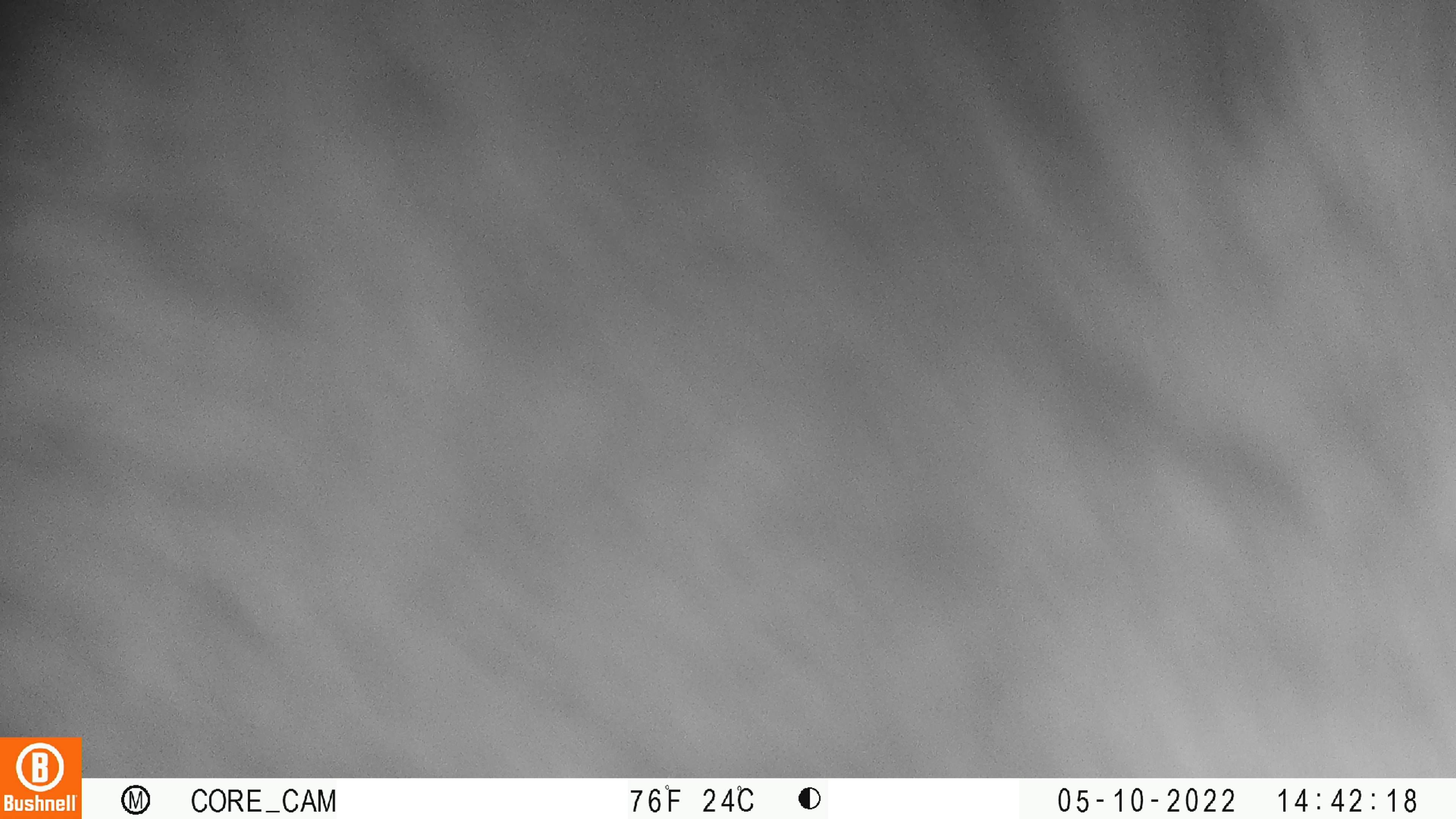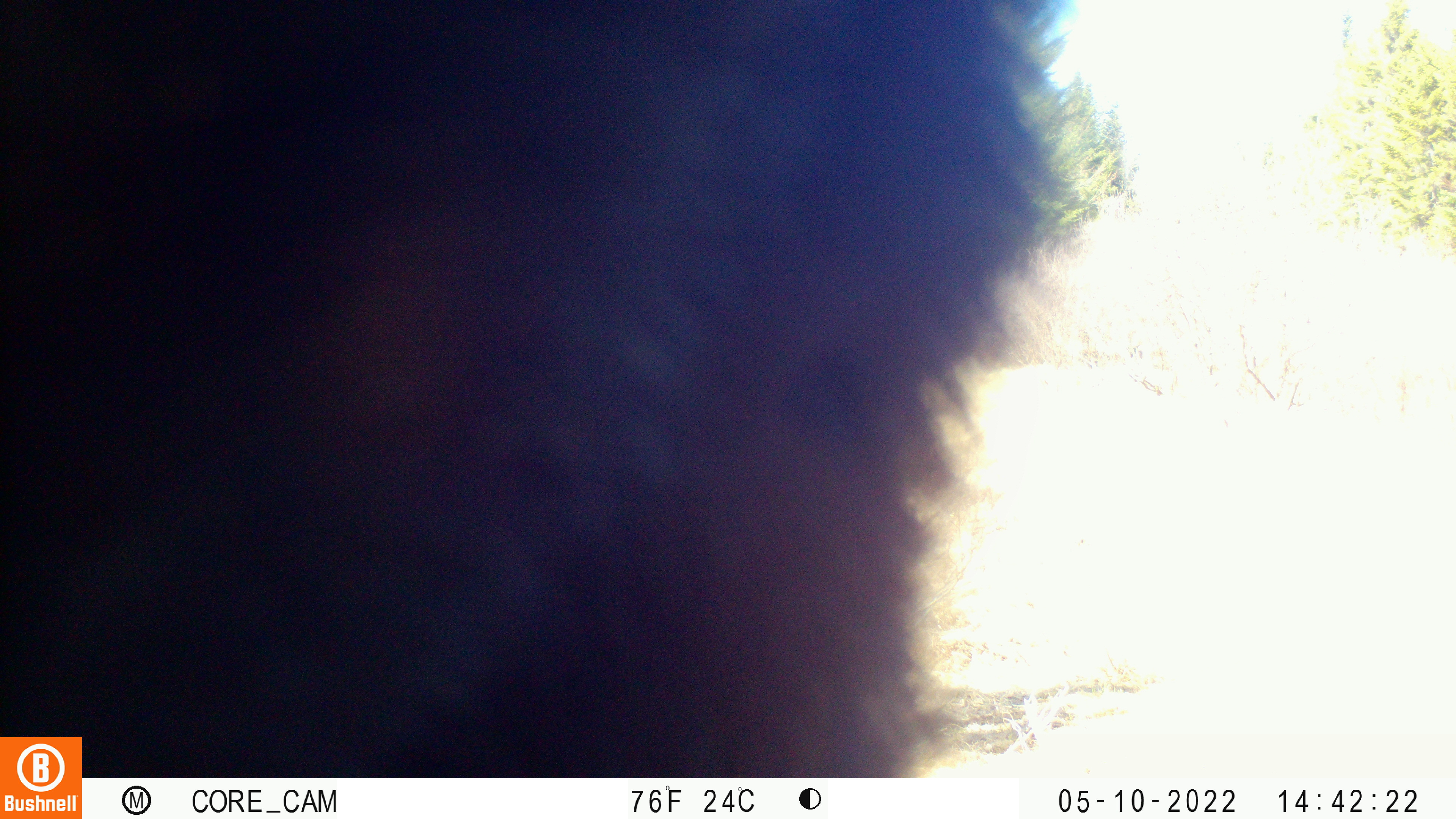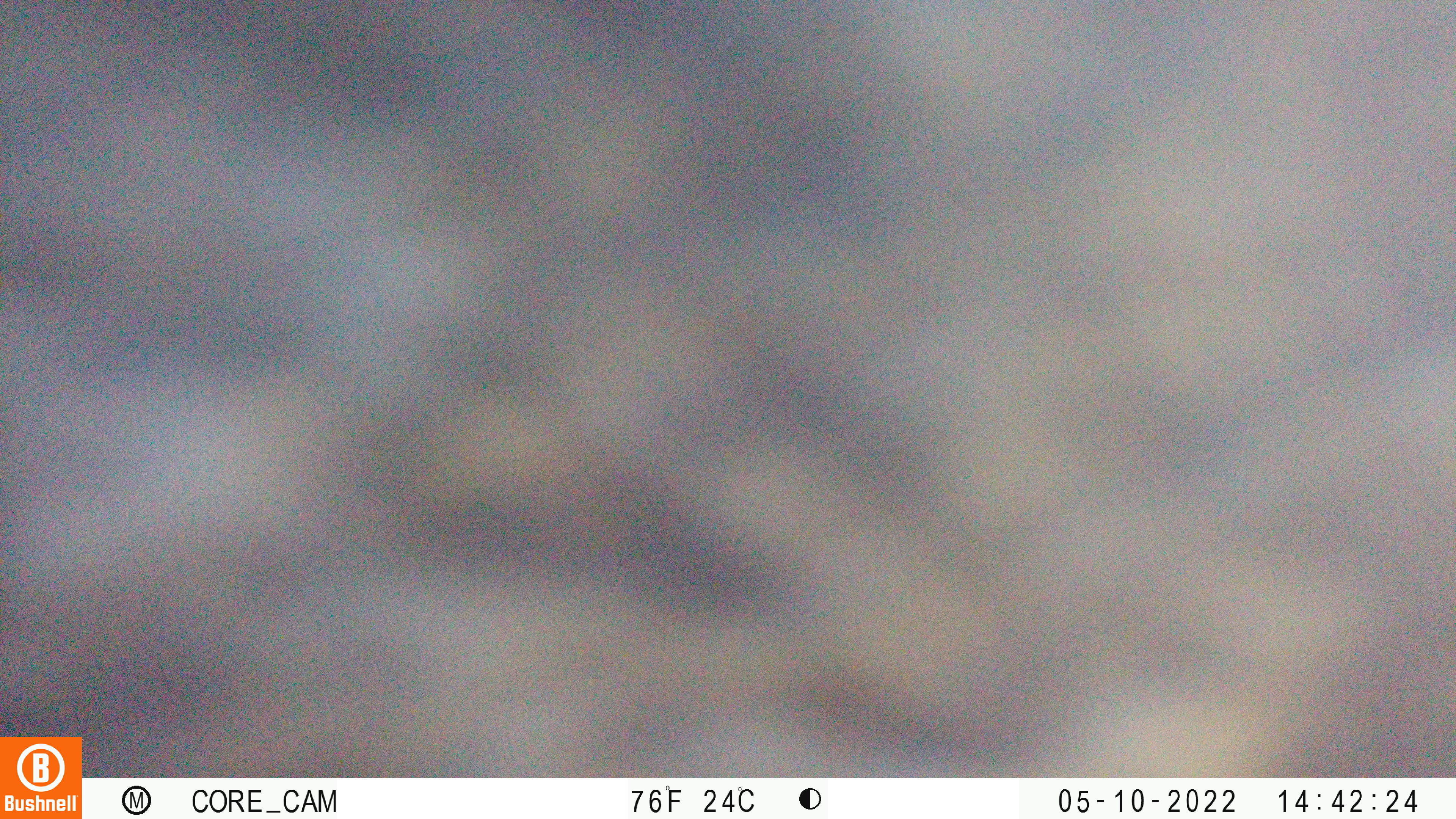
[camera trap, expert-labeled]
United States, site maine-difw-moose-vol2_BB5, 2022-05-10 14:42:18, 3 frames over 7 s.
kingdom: Animalia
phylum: Chordata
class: Mammalia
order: Carnivora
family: Ursidae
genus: Ursus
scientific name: Ursus americanus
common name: black bear